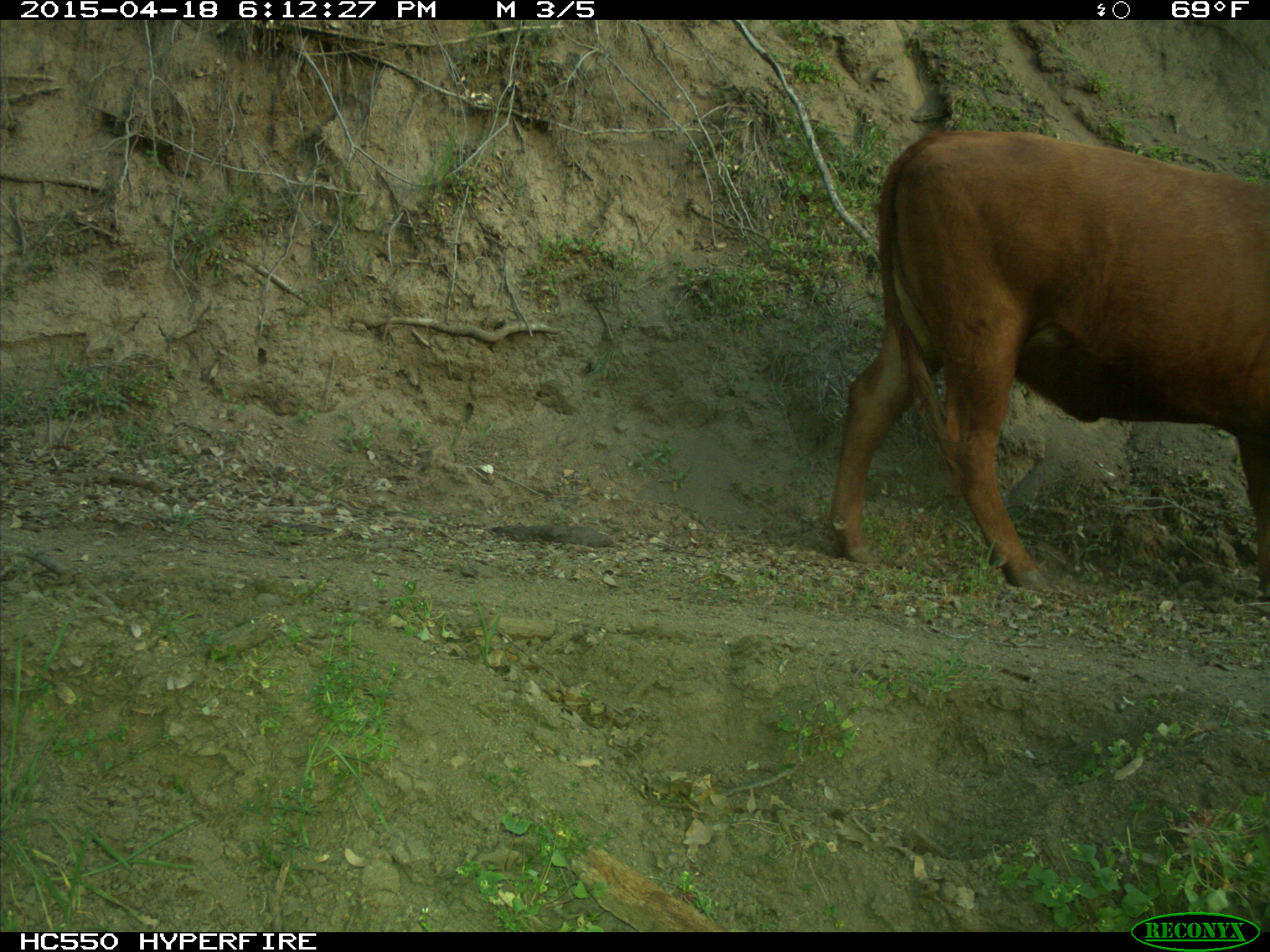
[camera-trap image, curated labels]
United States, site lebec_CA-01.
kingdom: Animalia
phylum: Chordata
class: Mammalia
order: Artiodactyla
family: Bovidae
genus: Bos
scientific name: Bos taurus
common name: domestic cow